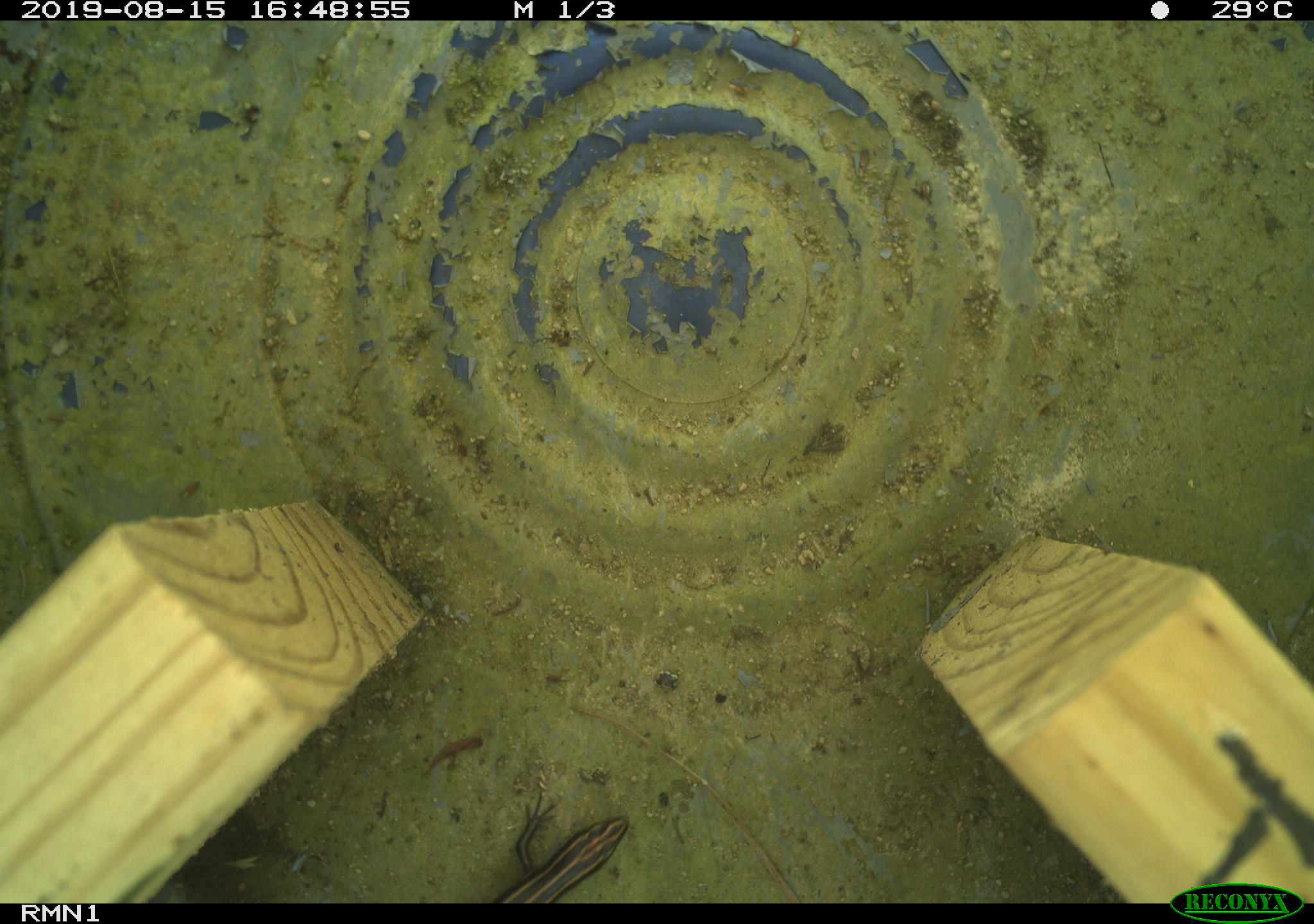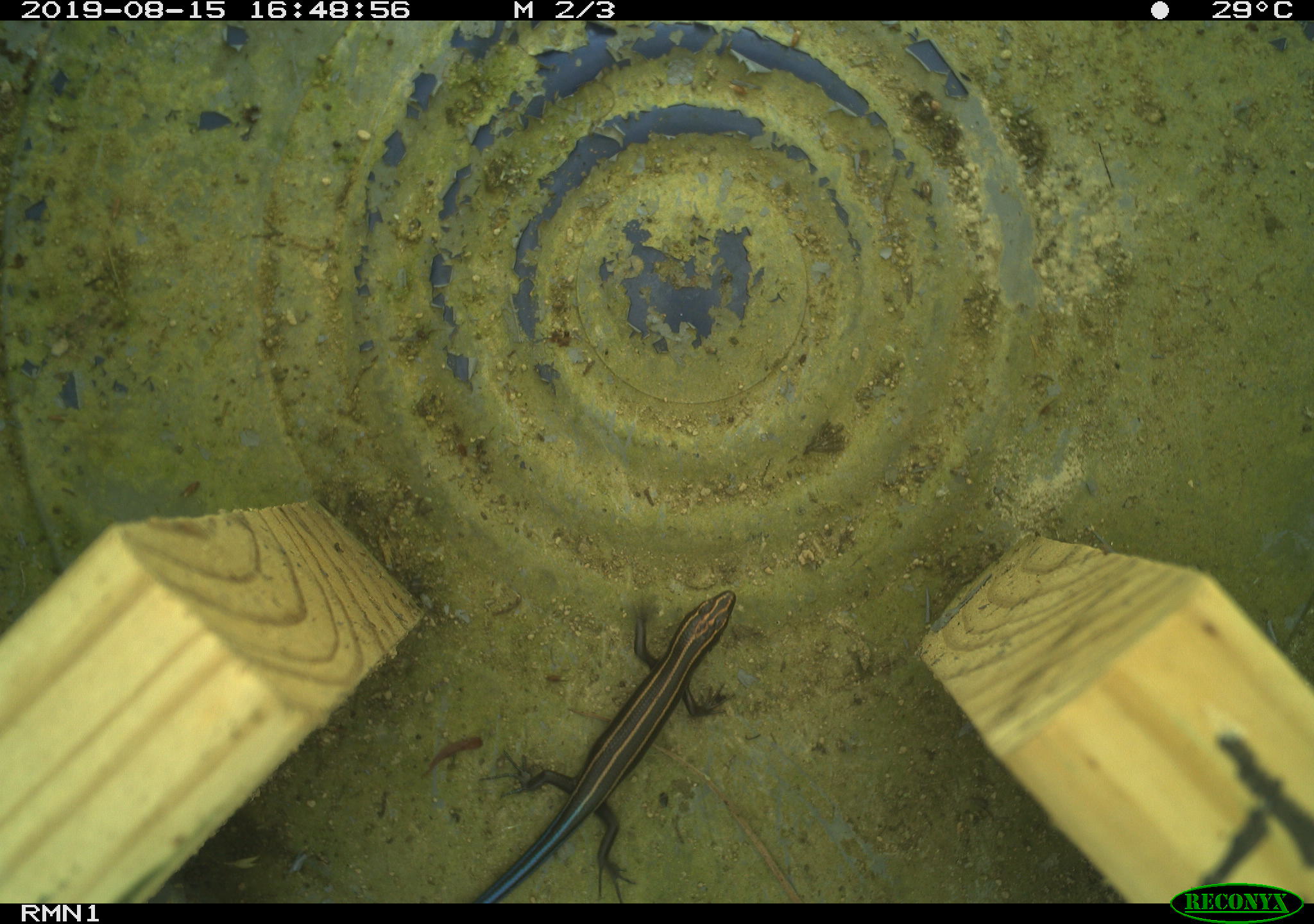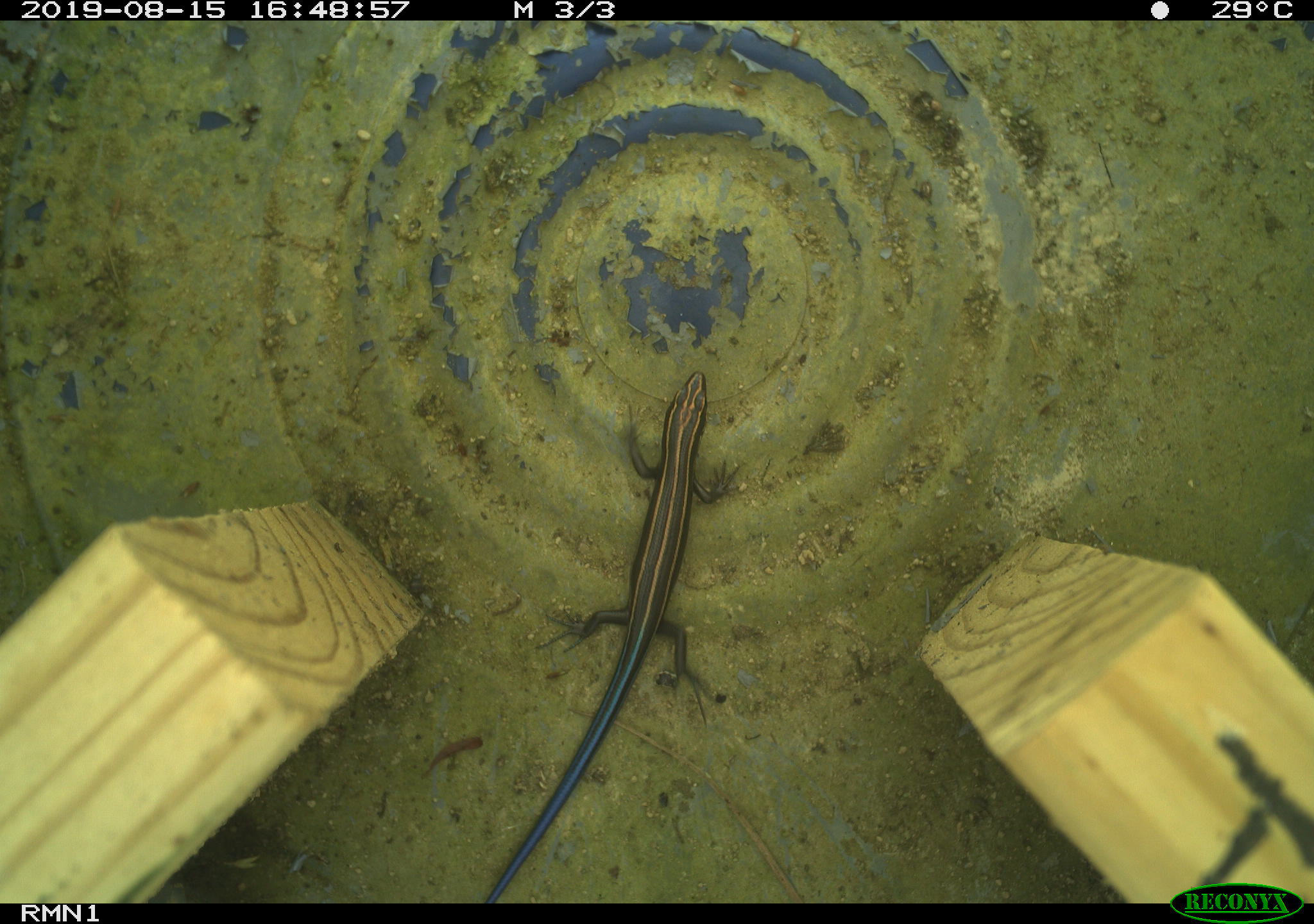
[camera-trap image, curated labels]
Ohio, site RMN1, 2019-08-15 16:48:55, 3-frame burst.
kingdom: Animalia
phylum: Chordata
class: Reptilia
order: Squamata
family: Scincidae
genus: Plestiodon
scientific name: Plestiodon fasciatus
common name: common five-lined skink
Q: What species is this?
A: Common five-lined skink (Plestiodon fasciatus).